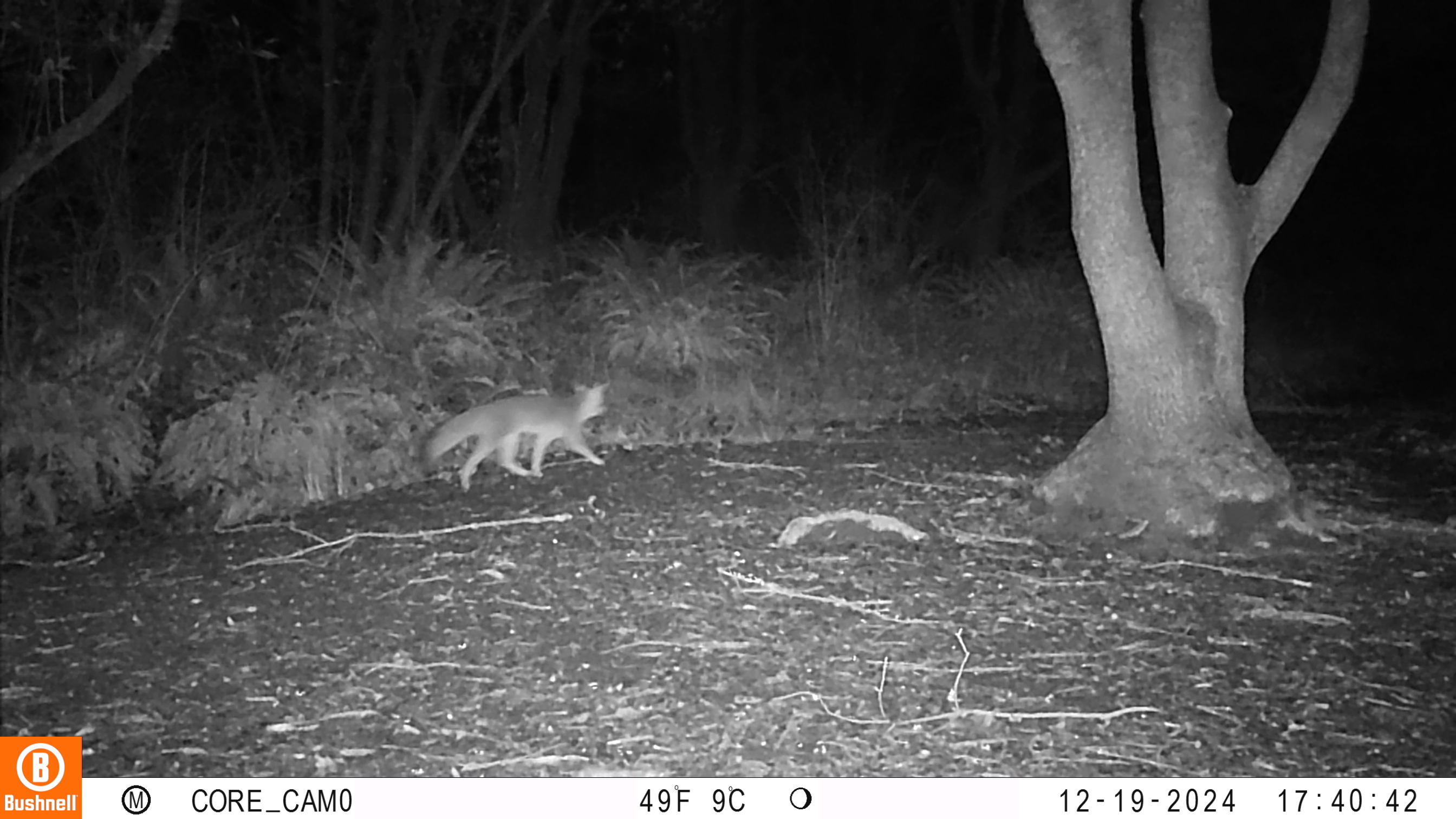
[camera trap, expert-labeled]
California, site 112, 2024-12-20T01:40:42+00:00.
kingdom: Animalia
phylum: Chordata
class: Mammalia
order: Carnivora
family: Canidae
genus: Urocyon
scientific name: Urocyon cinereoargenteus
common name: gray fox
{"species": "gray fox (Urocyon cinereoargenteus)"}